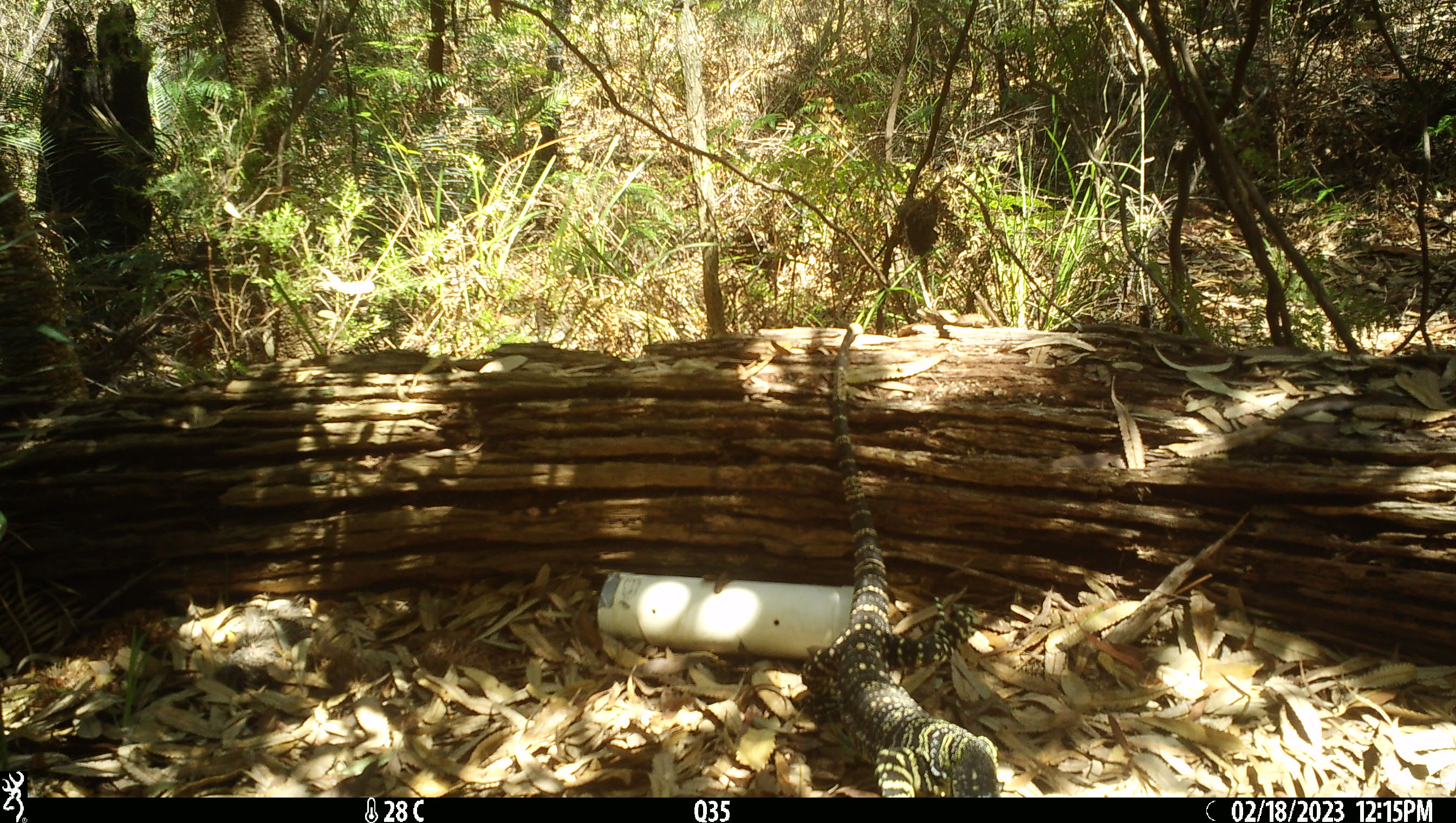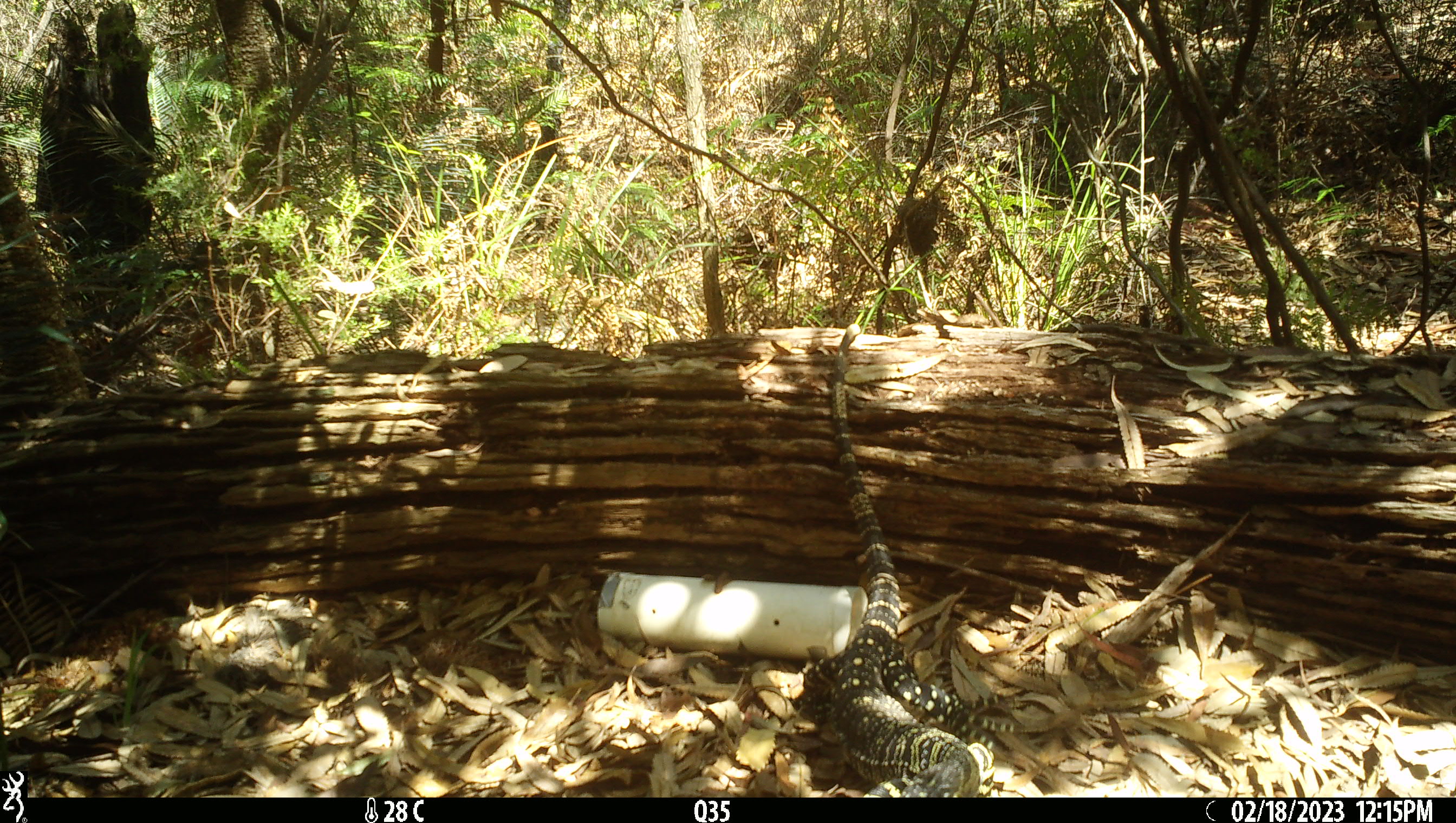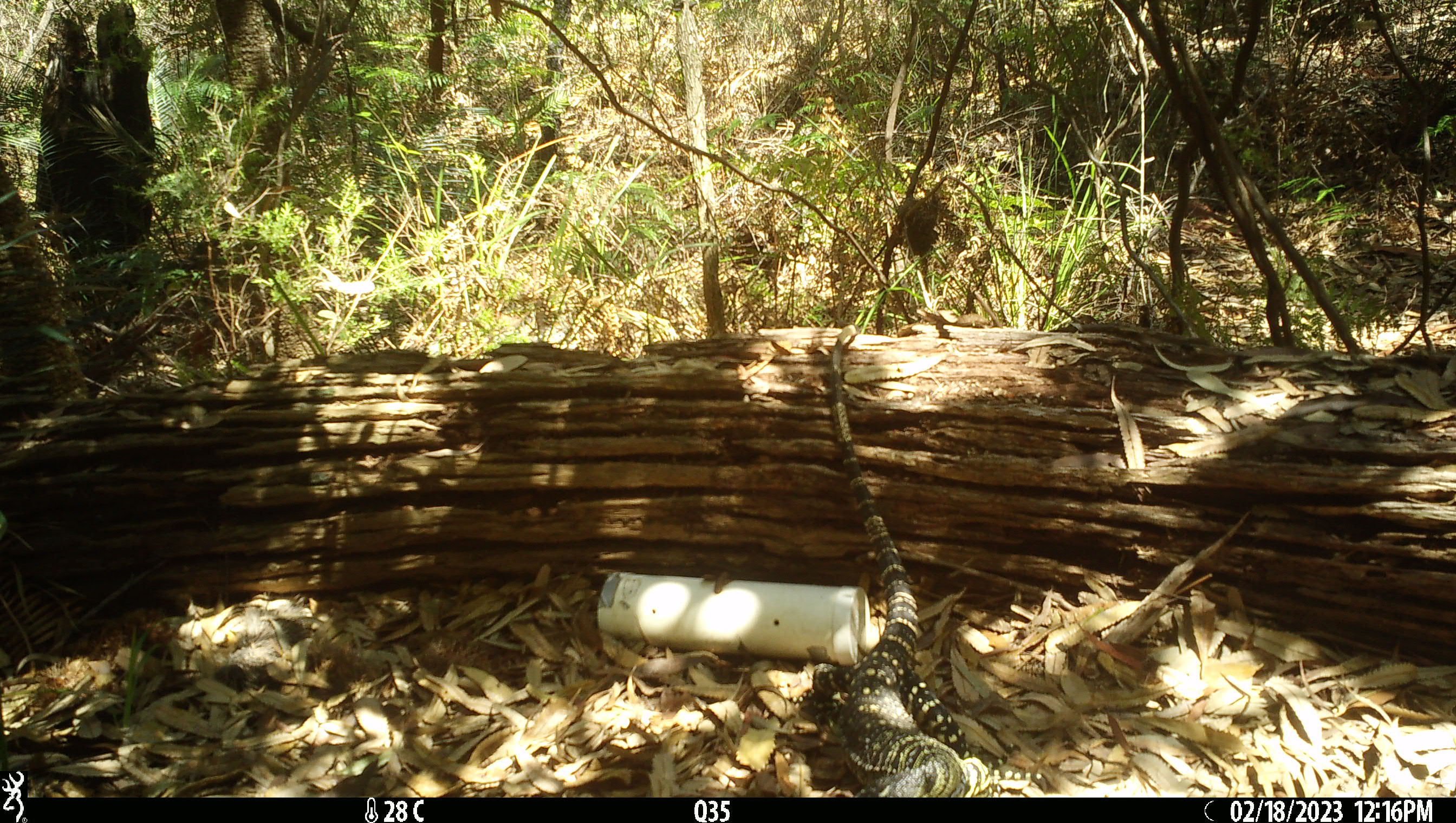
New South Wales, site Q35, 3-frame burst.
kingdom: Animalia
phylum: Chordata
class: Reptilia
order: Squamata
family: Varanidae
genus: Varanus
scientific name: Varanus varius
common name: lace monitor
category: goanna